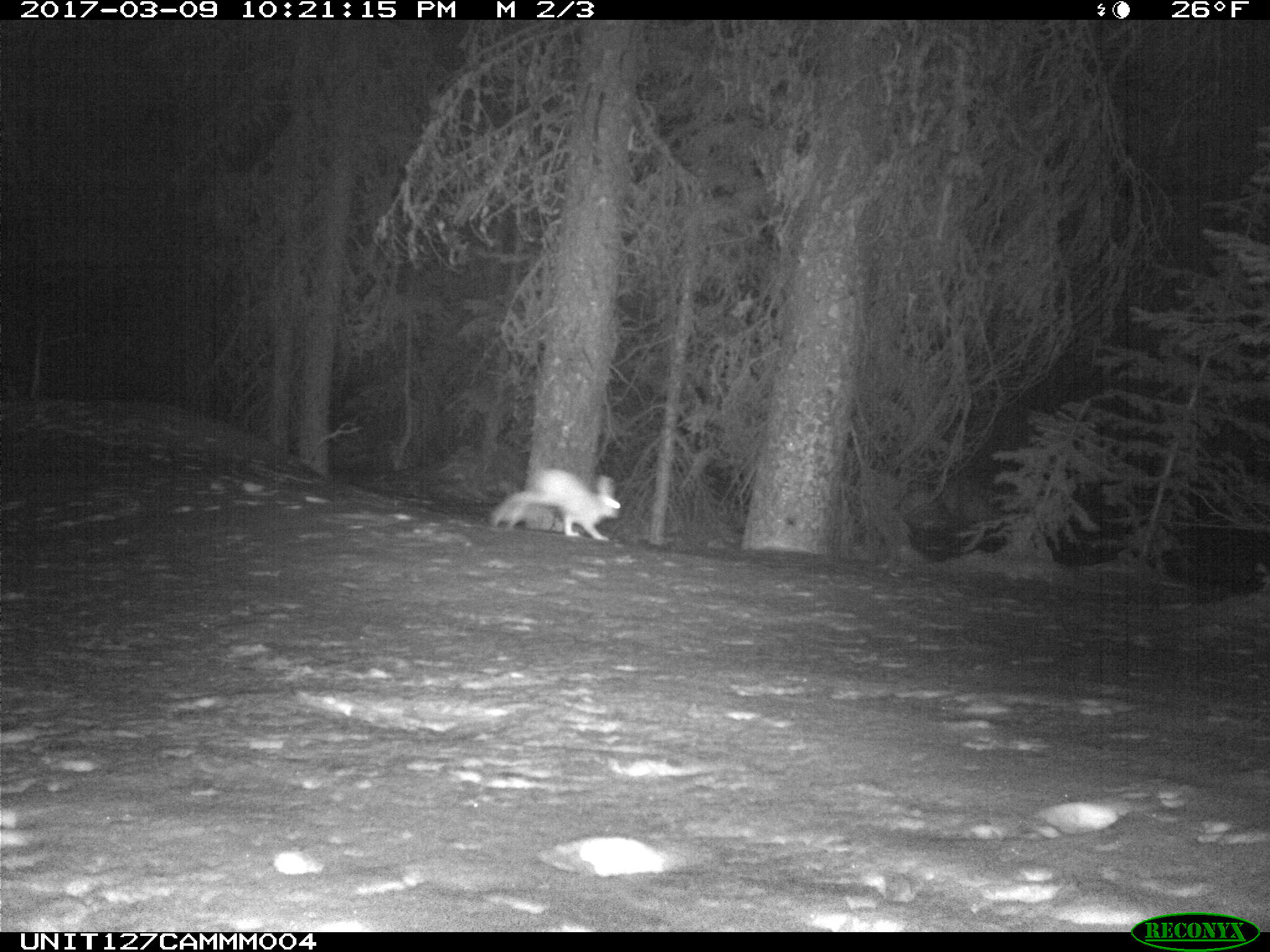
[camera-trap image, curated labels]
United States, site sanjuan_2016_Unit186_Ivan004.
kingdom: Animalia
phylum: Chordata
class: Mammalia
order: Lagomorpha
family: Leporidae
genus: Lepus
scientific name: Lepus americanus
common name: snowshoe hare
Lepus americanus (snowshoe hare).